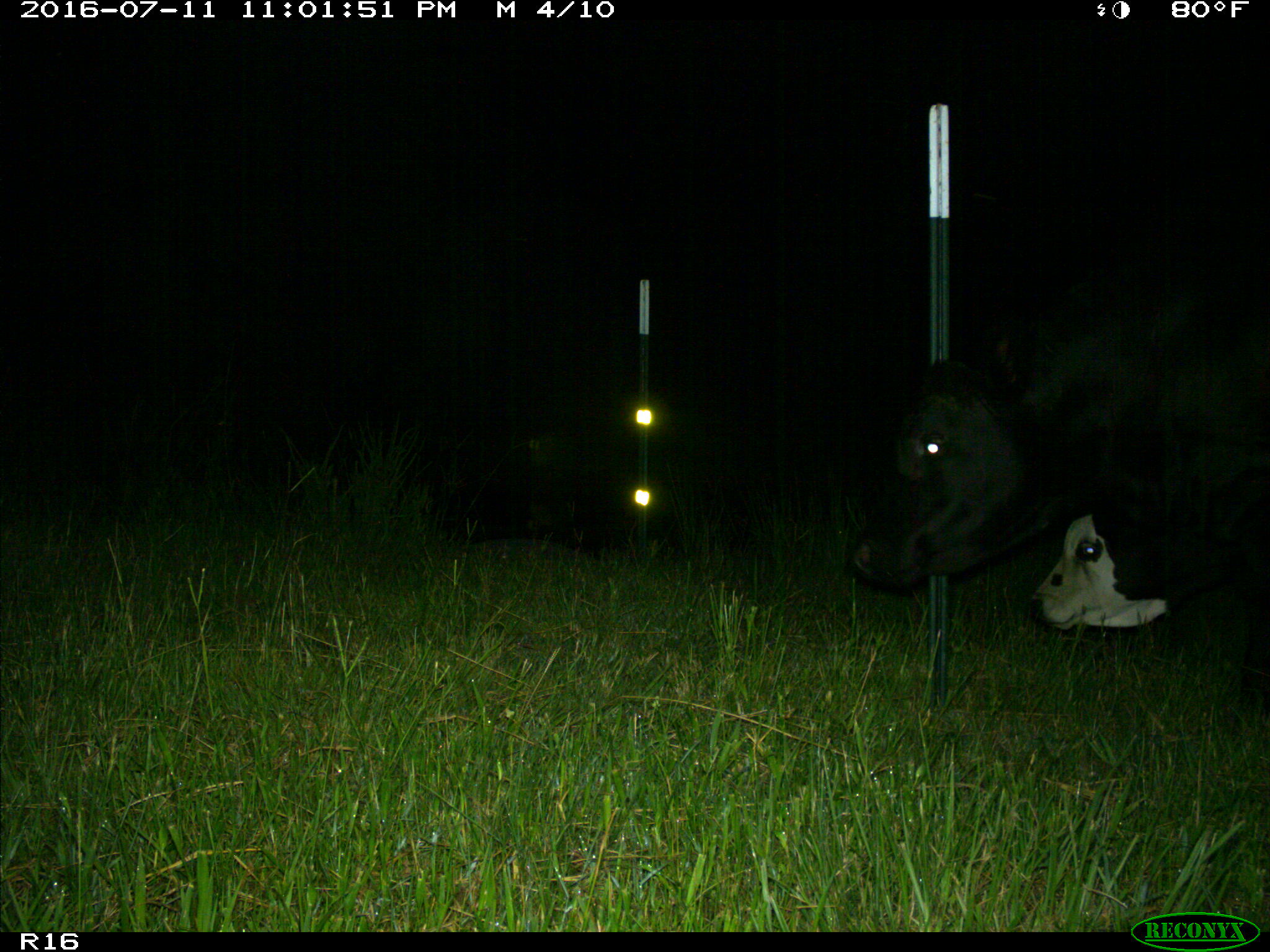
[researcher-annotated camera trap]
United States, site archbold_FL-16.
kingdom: Animalia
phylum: Chordata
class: Mammalia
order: Artiodactyla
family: Bovidae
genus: Bos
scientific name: Bos taurus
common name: domestic cow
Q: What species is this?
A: Bos taurus (domestic cow).